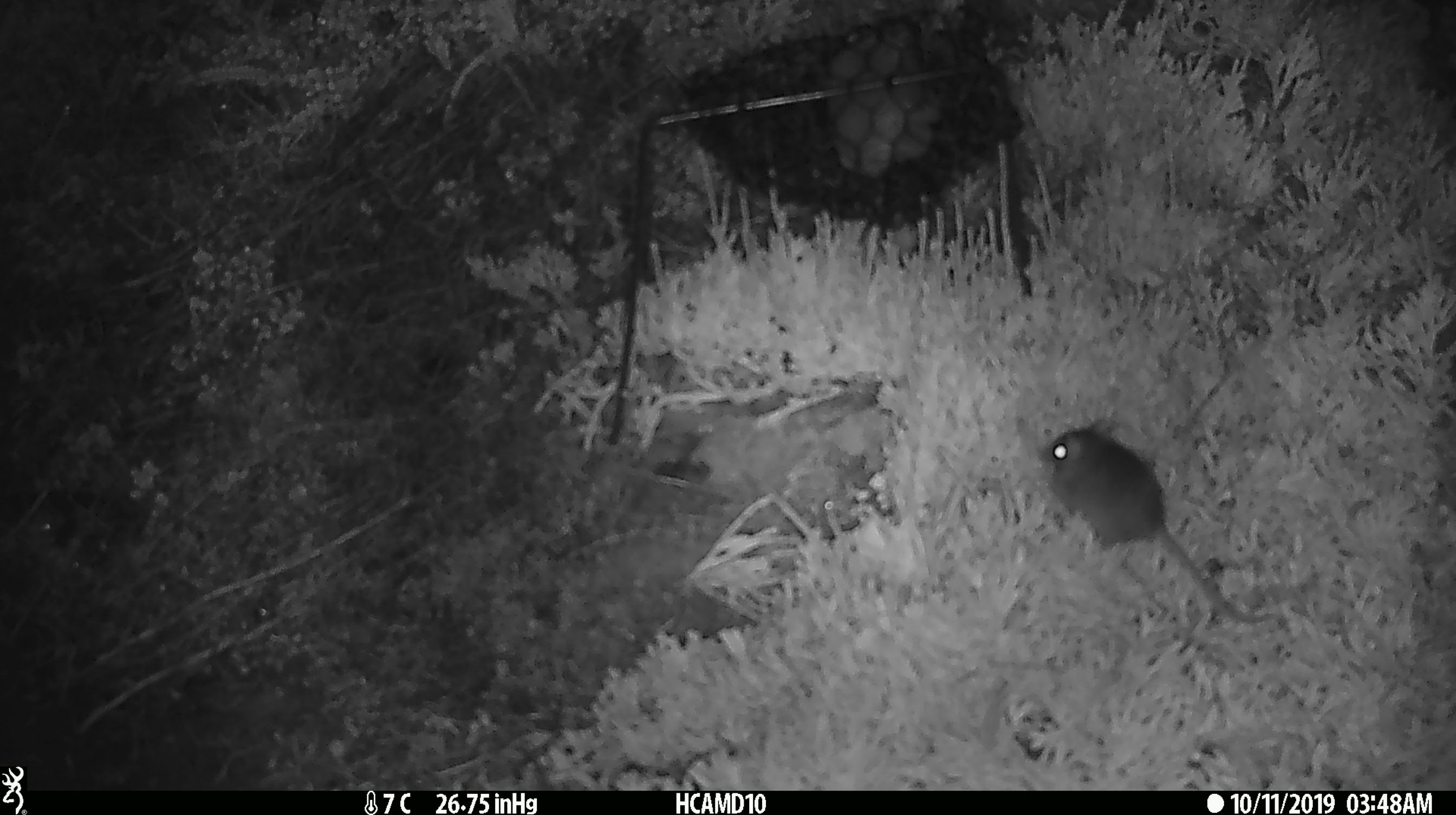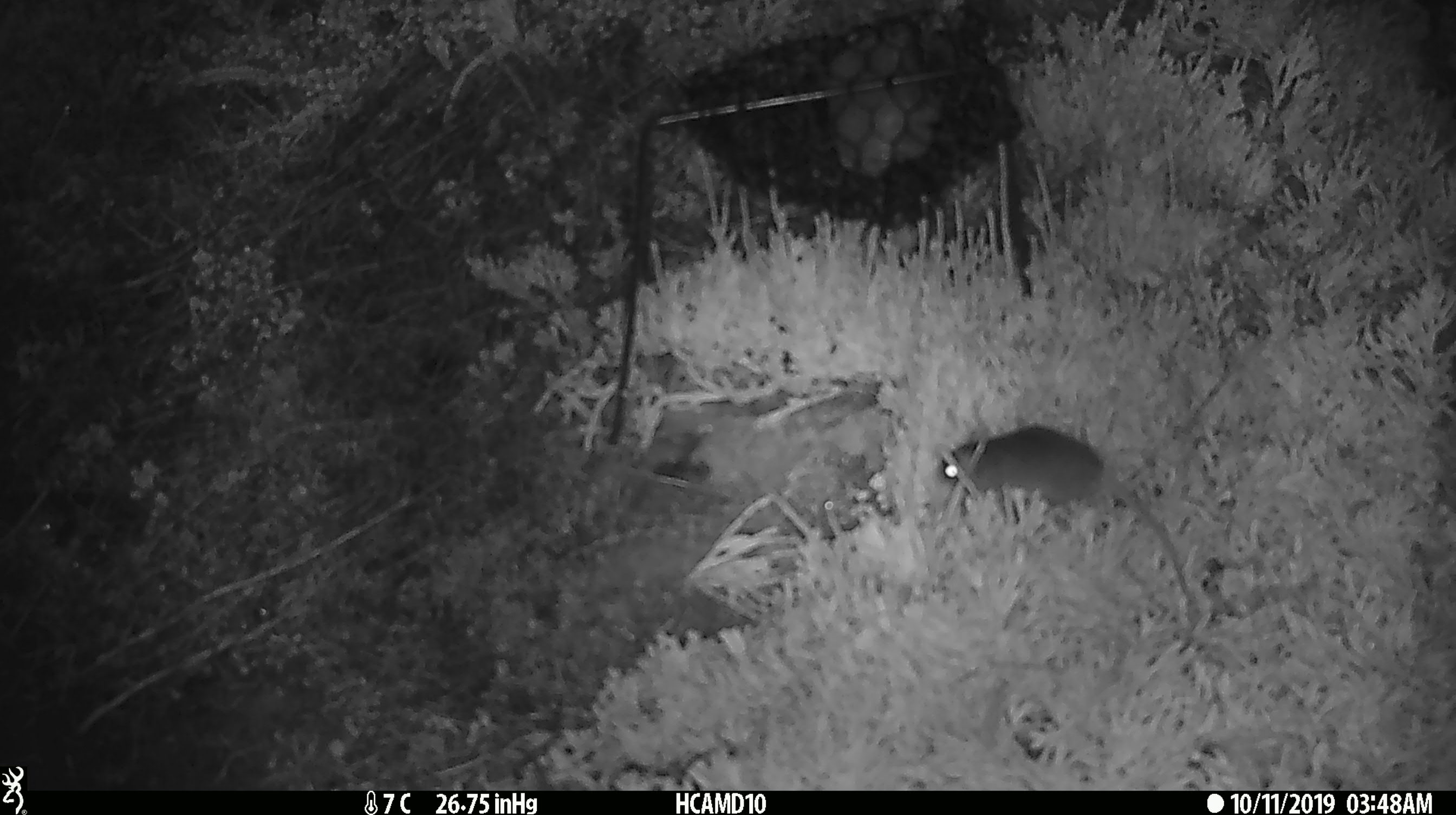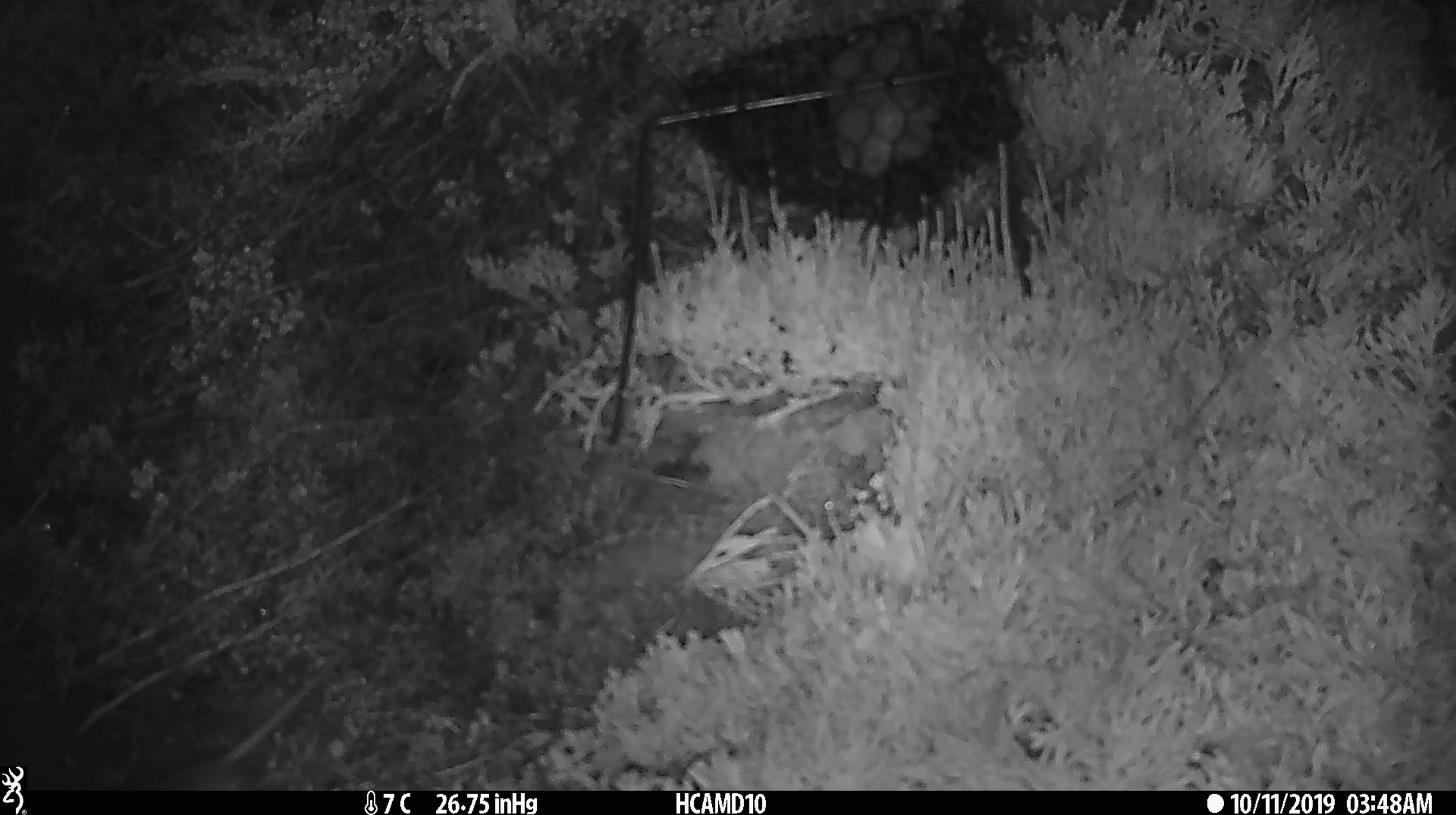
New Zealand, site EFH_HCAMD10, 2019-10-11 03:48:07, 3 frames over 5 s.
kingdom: Animalia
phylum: Chordata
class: Mammalia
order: Rodentia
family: Muridae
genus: Mus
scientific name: Mus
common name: mouse